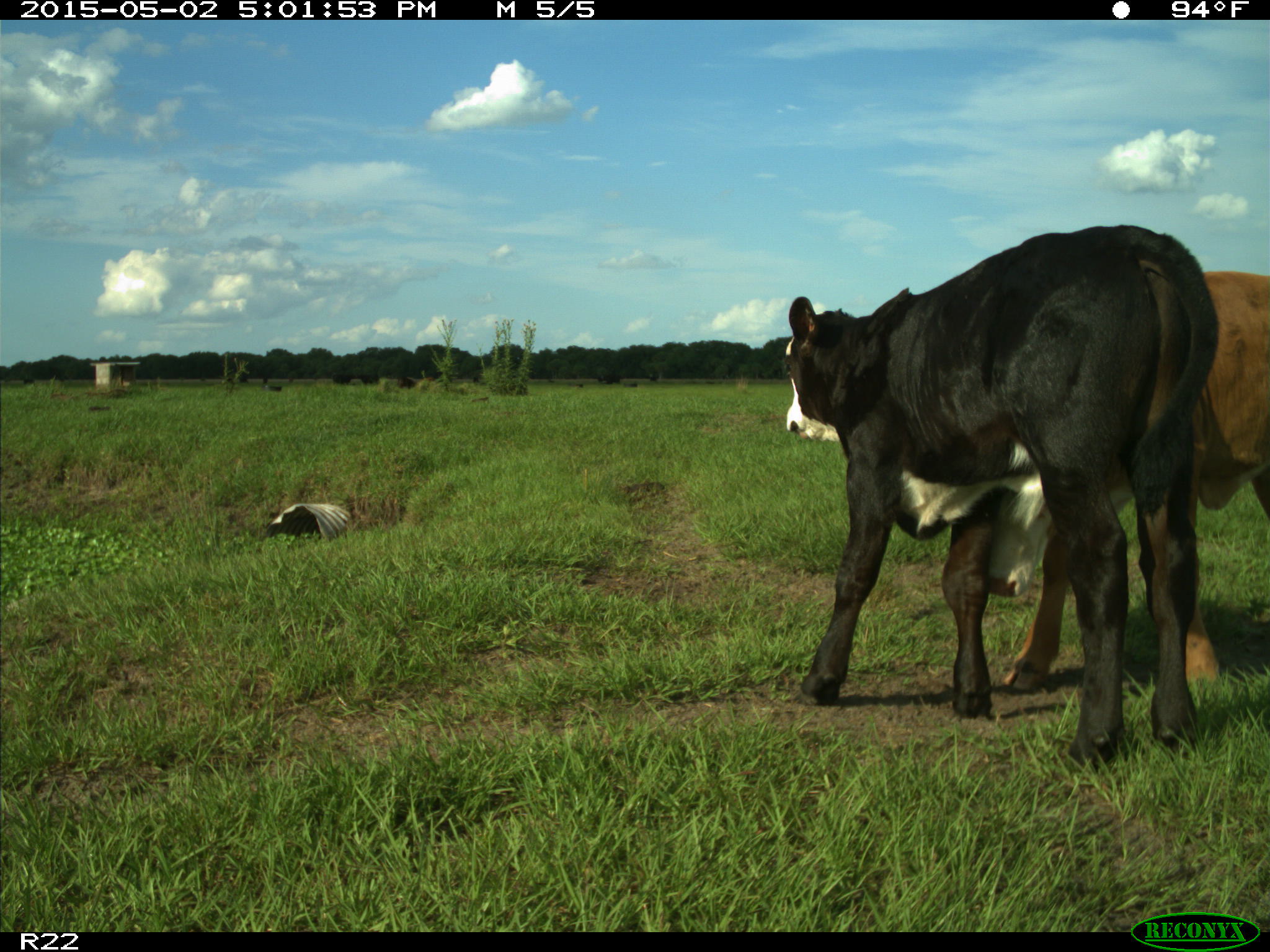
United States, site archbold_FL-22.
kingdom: Animalia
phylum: Chordata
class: Mammalia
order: Artiodactyla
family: Bovidae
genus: Bos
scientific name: Bos taurus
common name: domestic cow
Bos taurus (domestic cow).